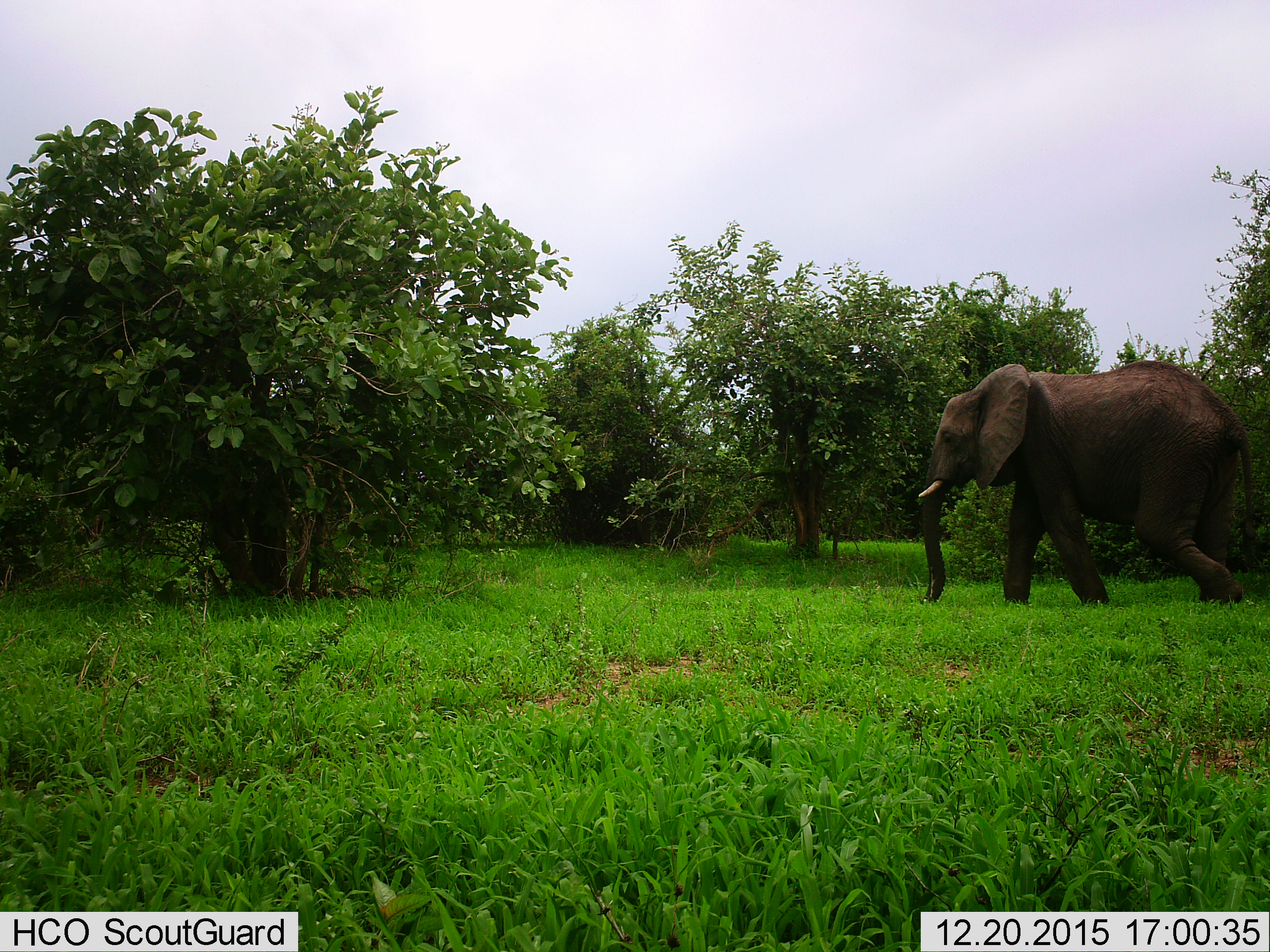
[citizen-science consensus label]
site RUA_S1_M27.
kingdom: Animalia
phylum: Chordata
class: Mammalia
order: Proboscidea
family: Elephantidae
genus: Loxodonta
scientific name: Loxodonta africana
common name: african bush elephant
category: elephant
Elephant (african bush elephant) (Loxodonta africana), count 1. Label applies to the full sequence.